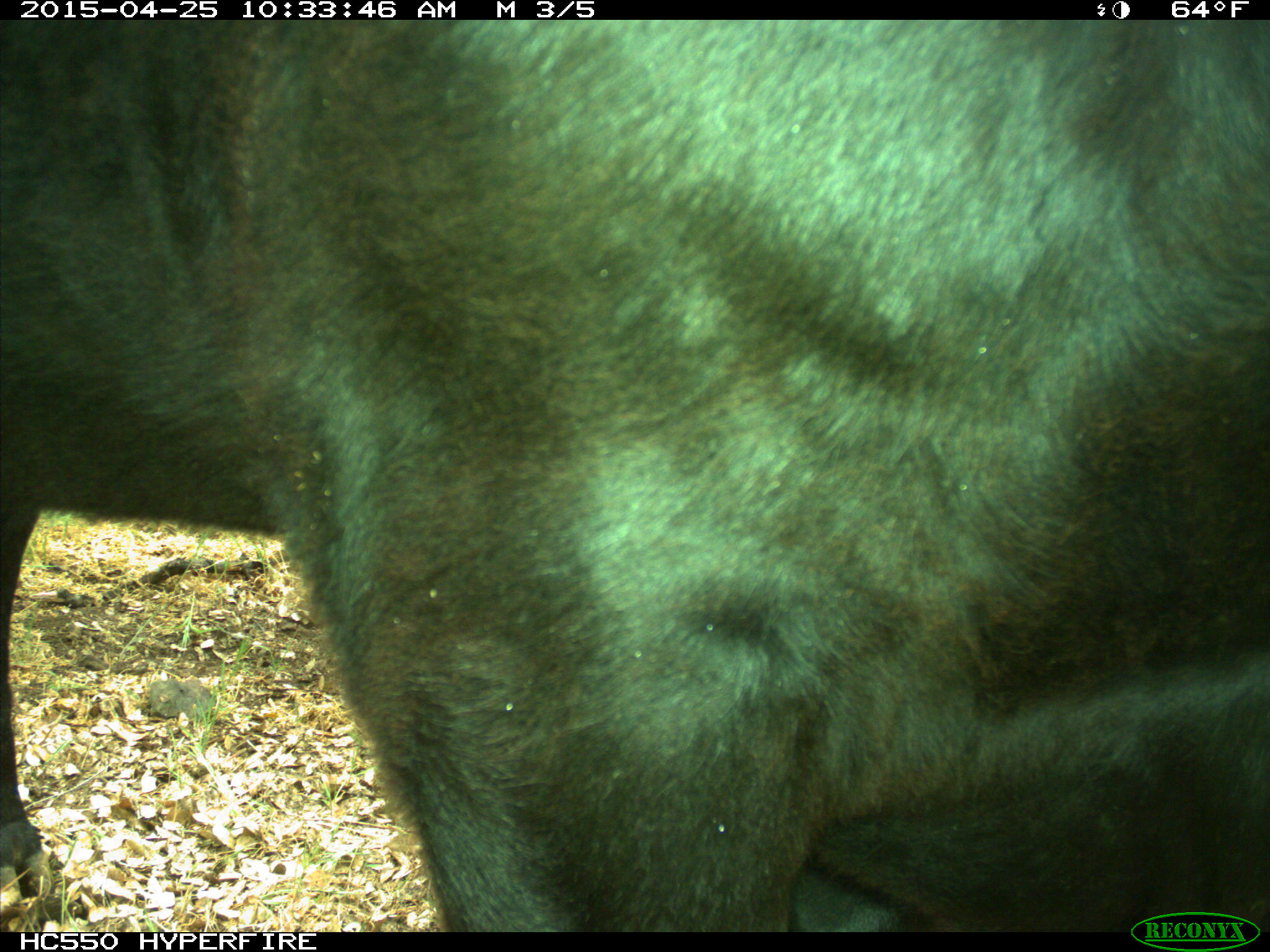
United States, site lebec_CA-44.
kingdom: Animalia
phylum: Chordata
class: Mammalia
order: Artiodactyla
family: Suidae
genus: Sus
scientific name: Sus scrofa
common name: wild boar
Sus scrofa (wild boar).